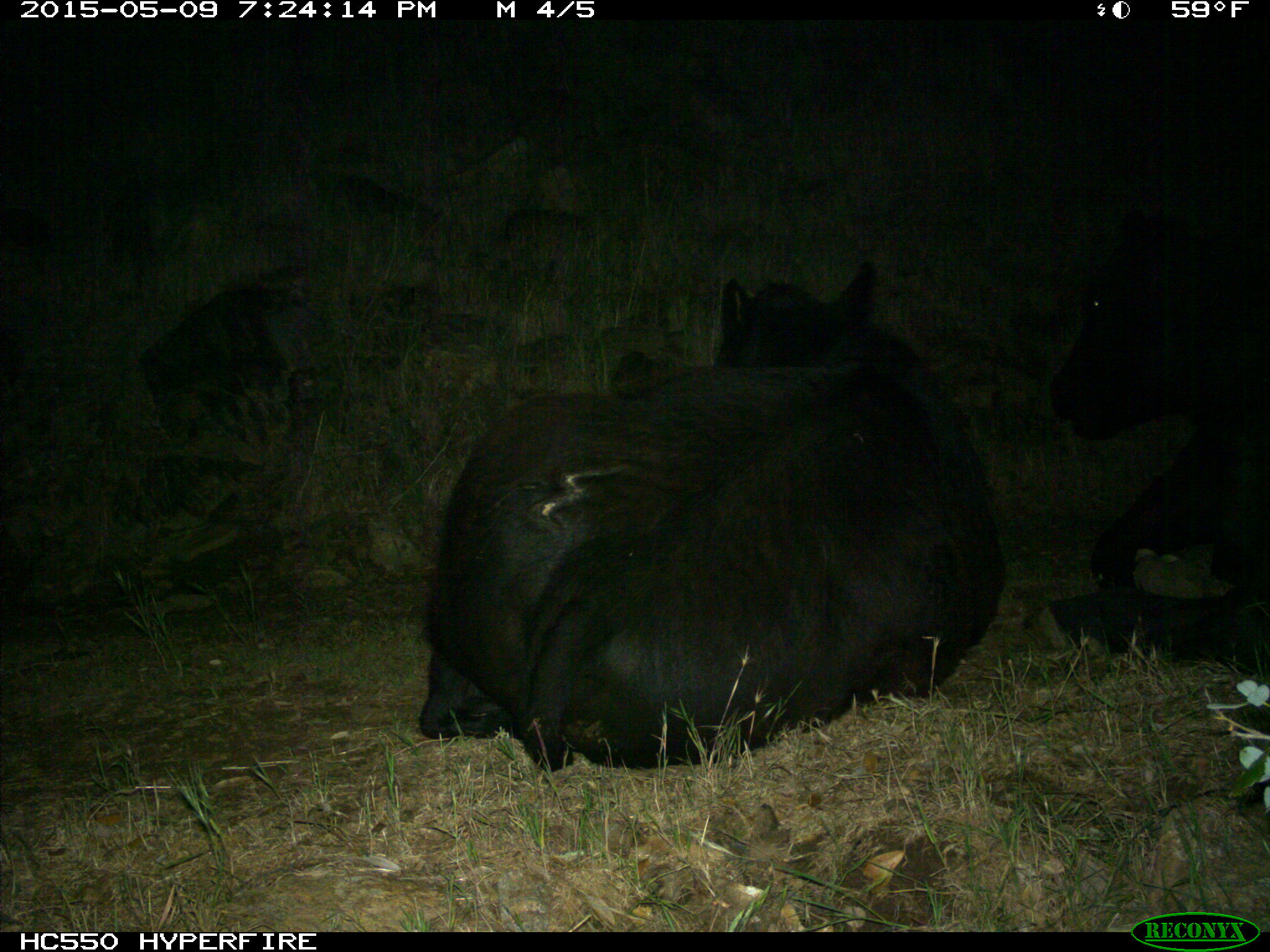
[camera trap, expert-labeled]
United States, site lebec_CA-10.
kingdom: Animalia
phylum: Chordata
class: Mammalia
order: Artiodactyla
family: Bovidae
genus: Bos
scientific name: Bos taurus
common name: domestic cow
Bos taurus (domestic cow).